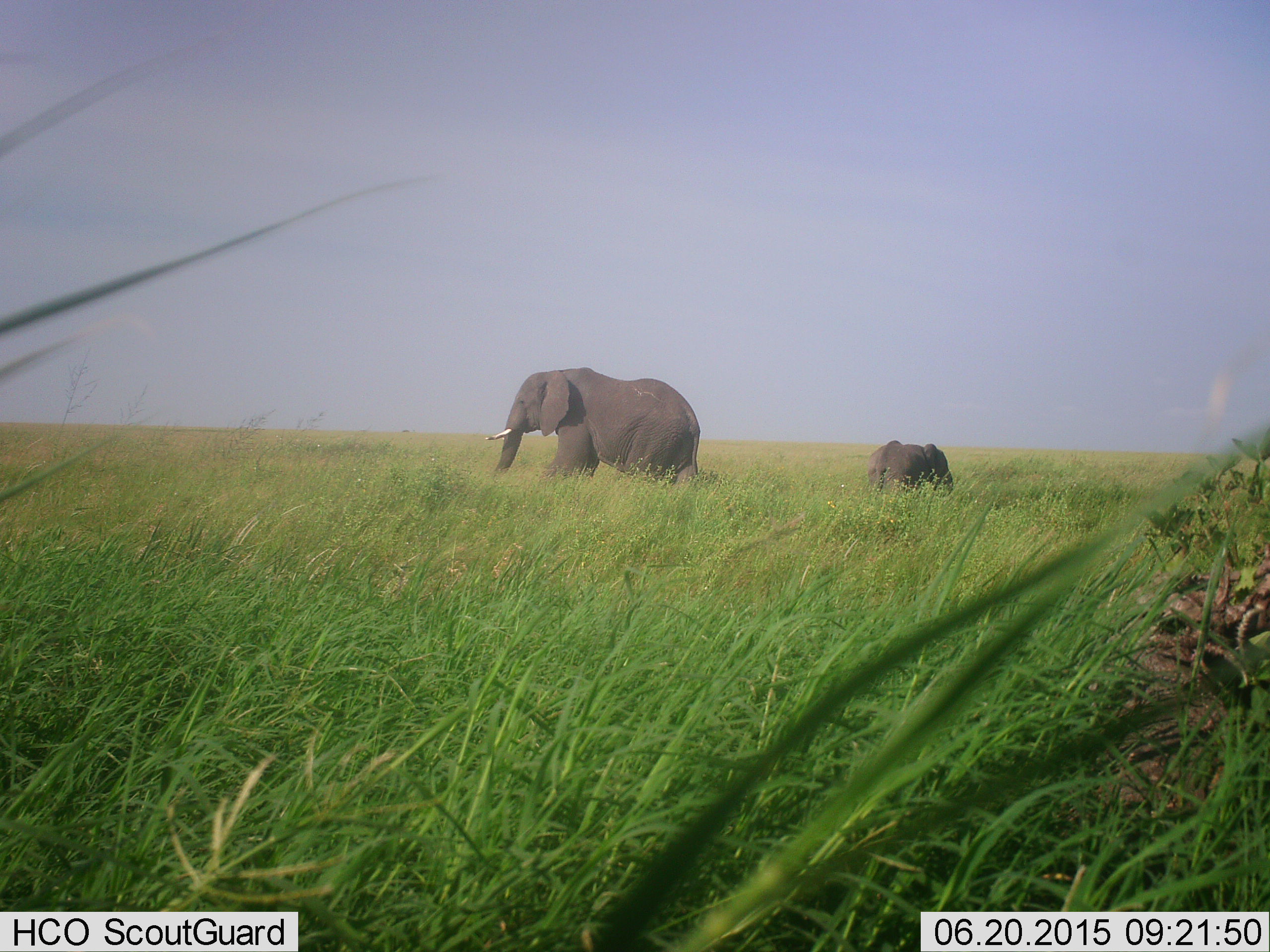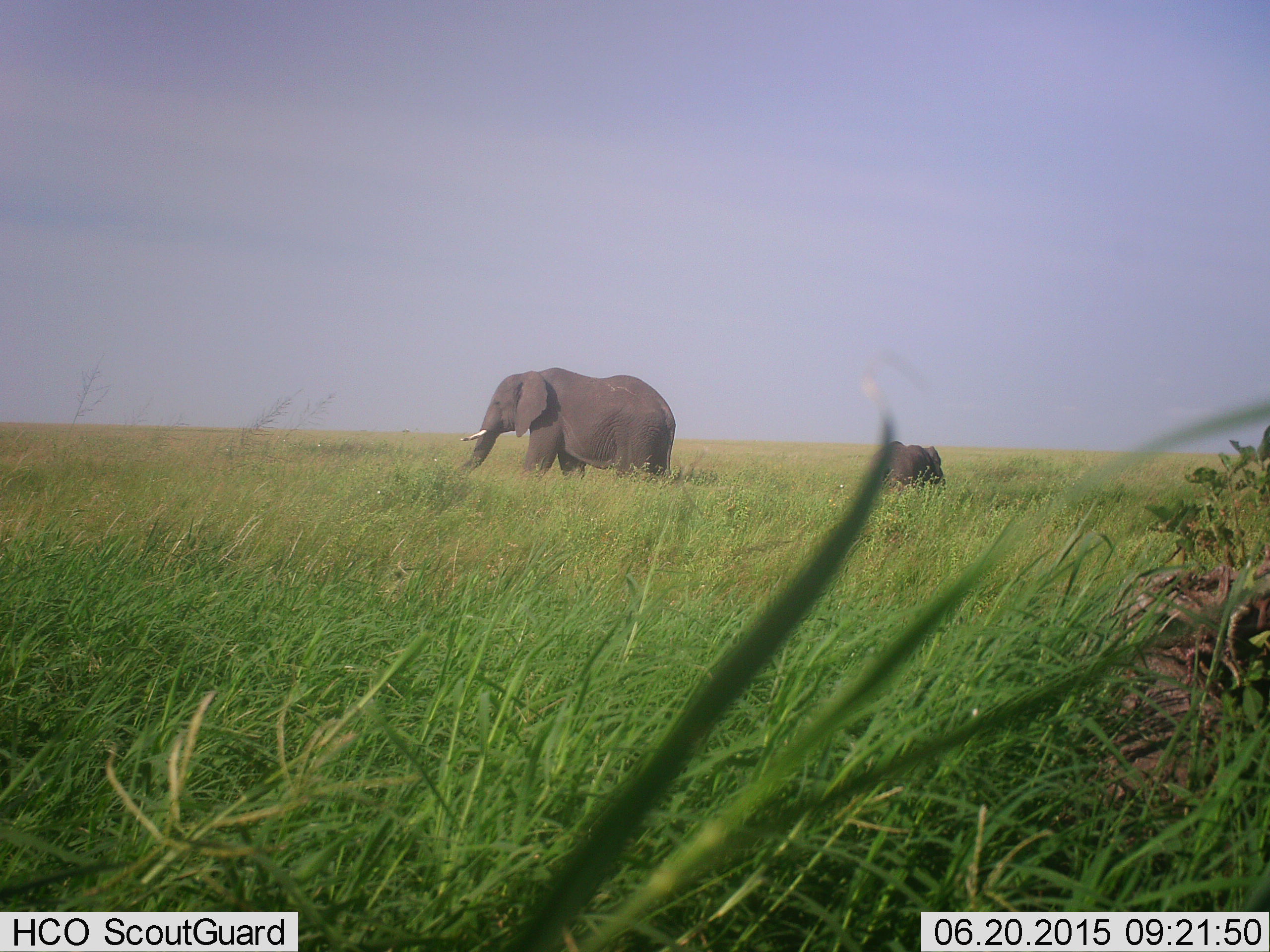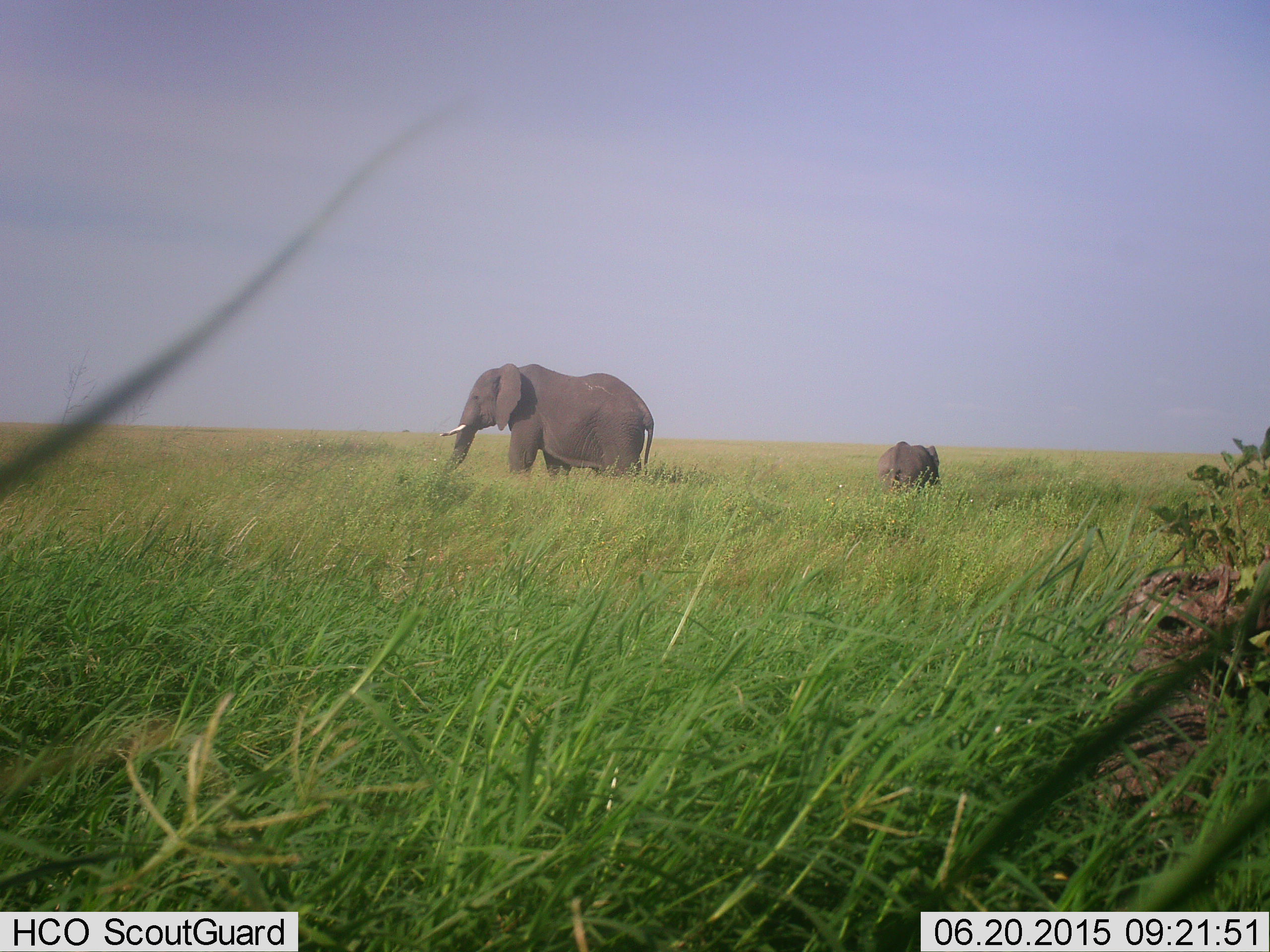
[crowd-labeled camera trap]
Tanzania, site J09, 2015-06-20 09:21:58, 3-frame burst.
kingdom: Animalia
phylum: Chordata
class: Mammalia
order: Proboscidea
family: Elephantidae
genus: Loxodonta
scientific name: Loxodonta africana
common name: african bush elephant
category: elephant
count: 2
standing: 30%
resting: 0%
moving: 90%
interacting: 0%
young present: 70%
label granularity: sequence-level